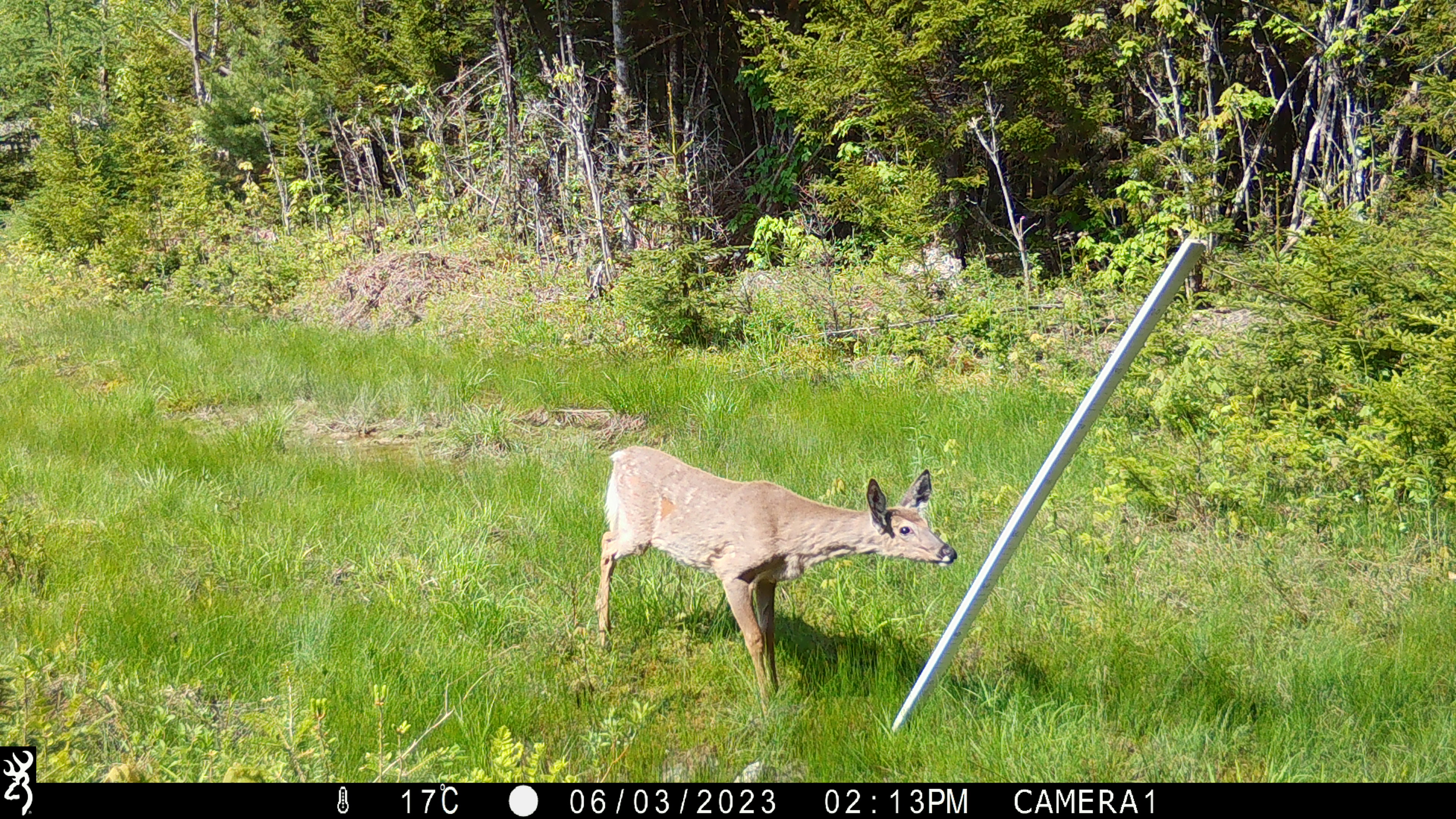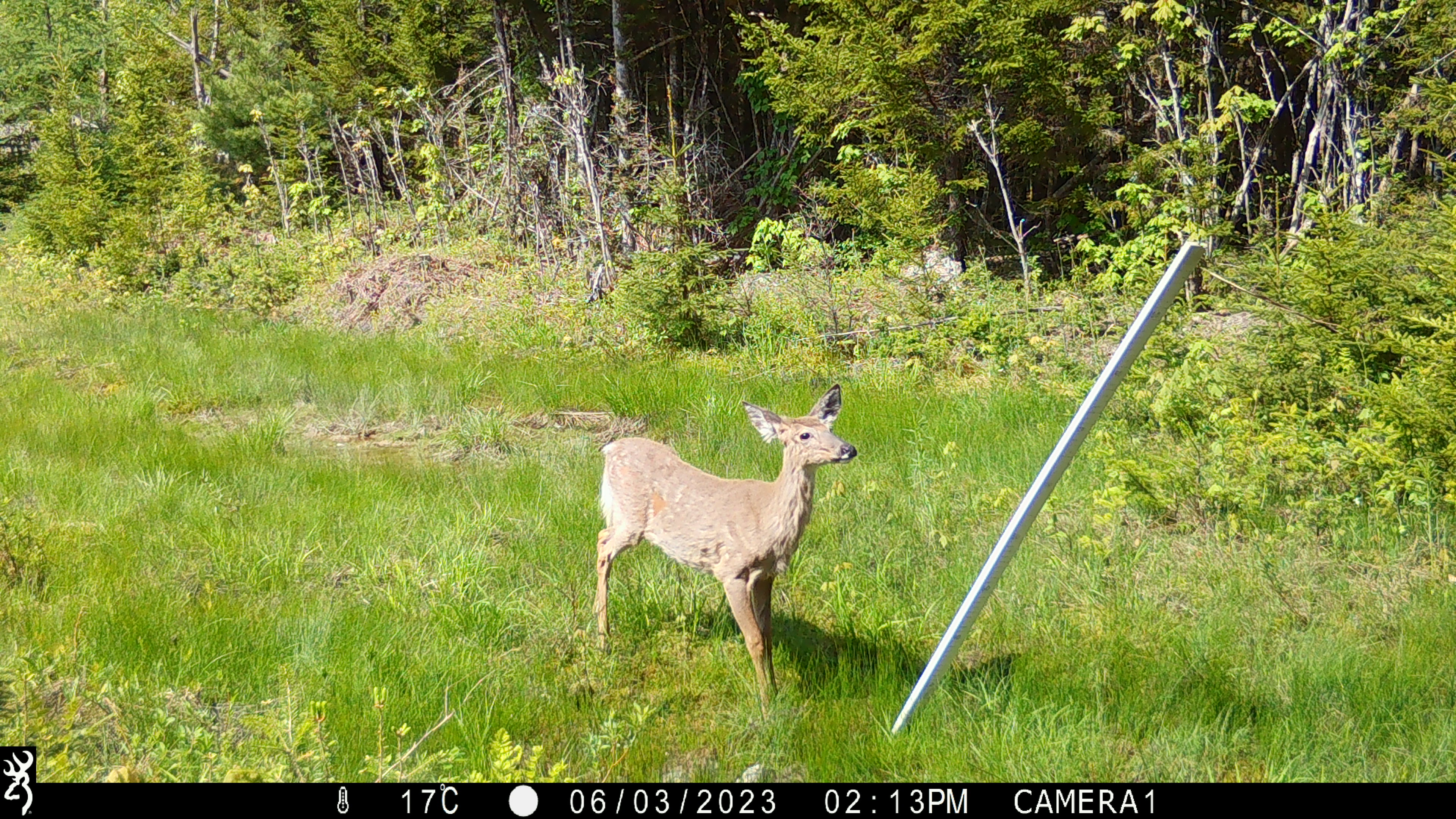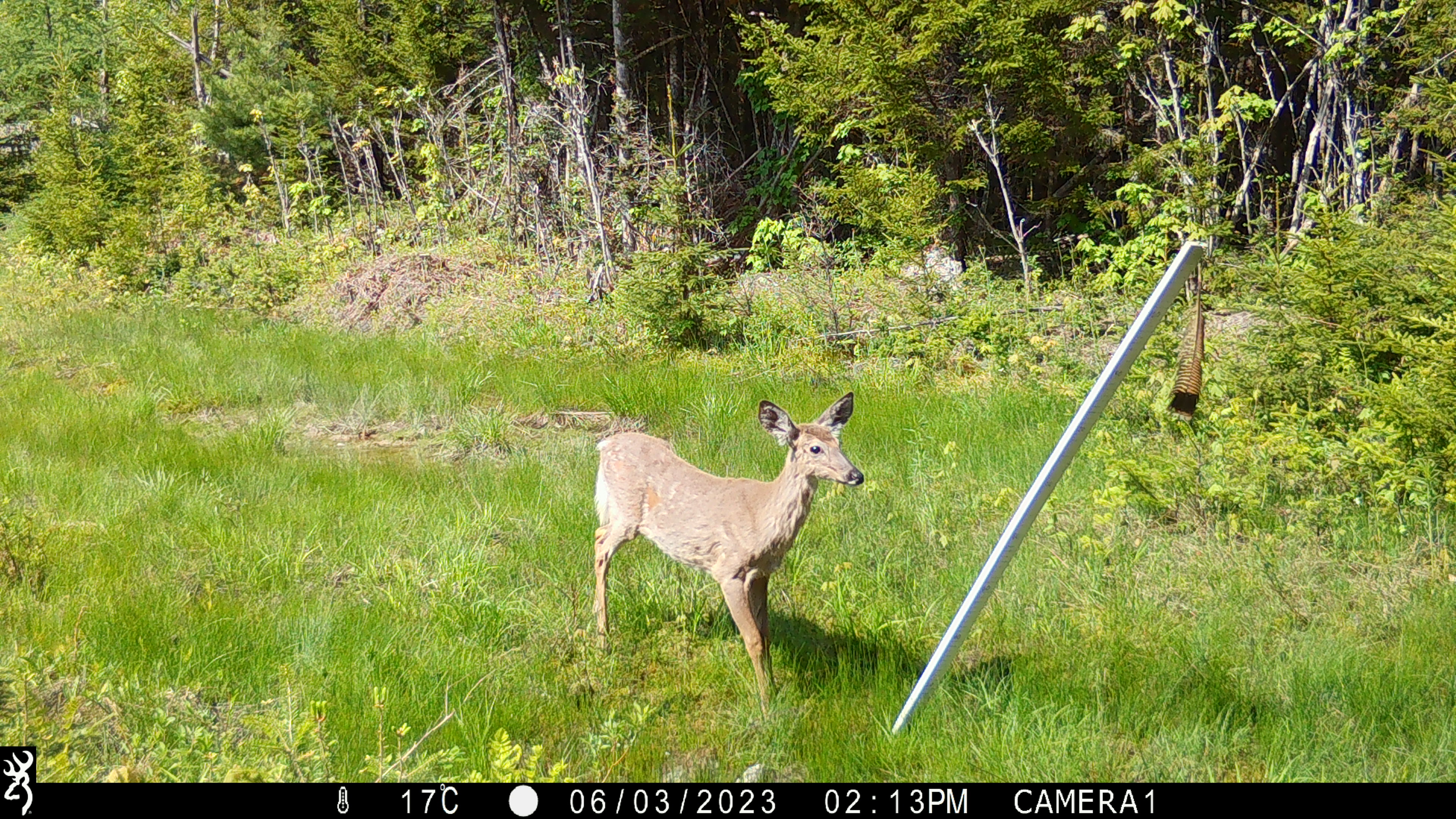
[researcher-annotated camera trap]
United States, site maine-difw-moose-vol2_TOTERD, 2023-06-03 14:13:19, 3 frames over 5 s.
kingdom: Animalia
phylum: Chordata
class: Mammalia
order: Artiodactyla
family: Cervidae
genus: Odocoileus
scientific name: Odocoileus virginianus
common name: white-tailed deer